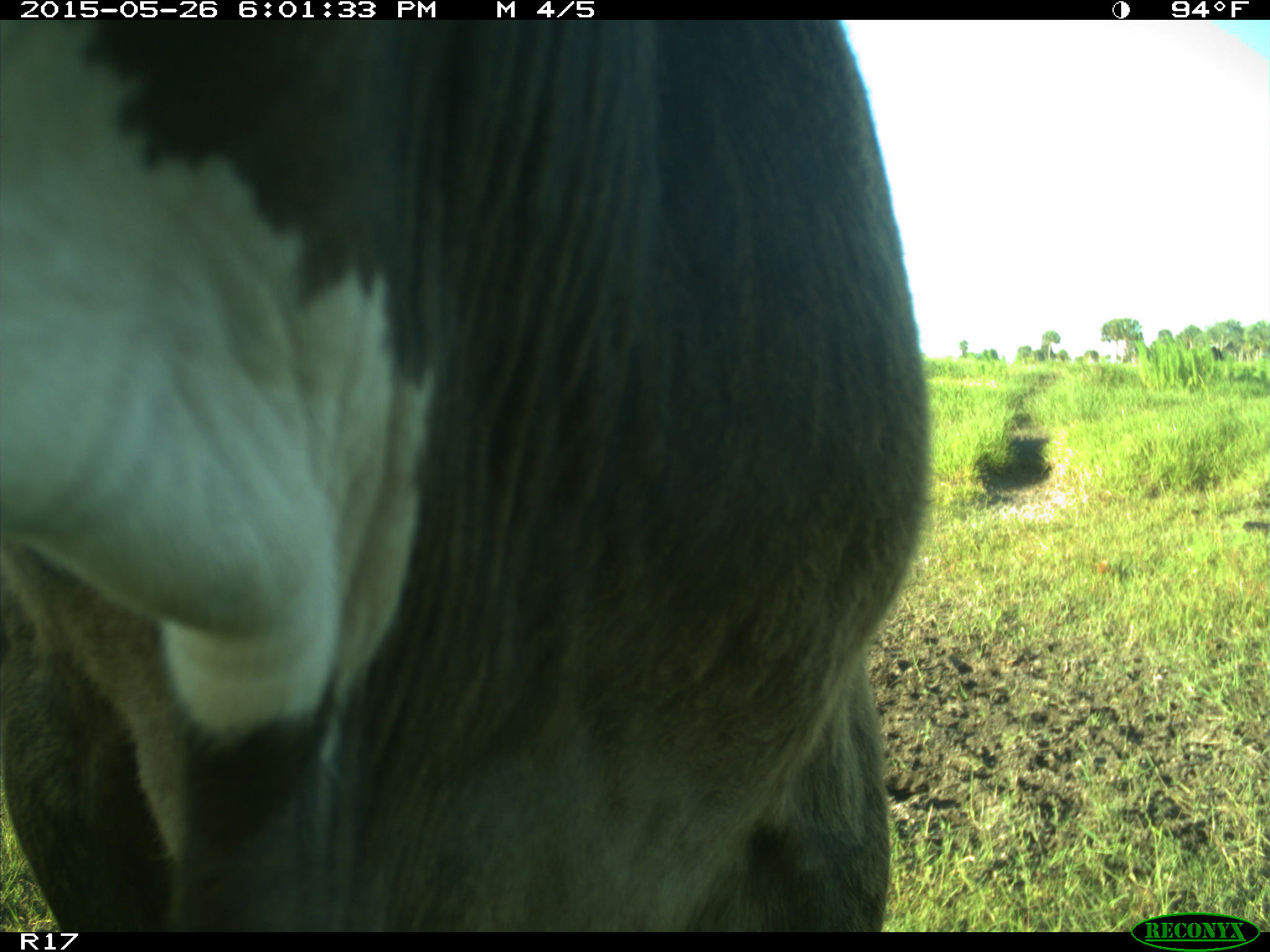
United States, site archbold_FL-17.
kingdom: Animalia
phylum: Chordata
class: Mammalia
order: Artiodactyla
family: Bovidae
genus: Bos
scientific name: Bos taurus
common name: domestic cow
Bos taurus (domestic cow).